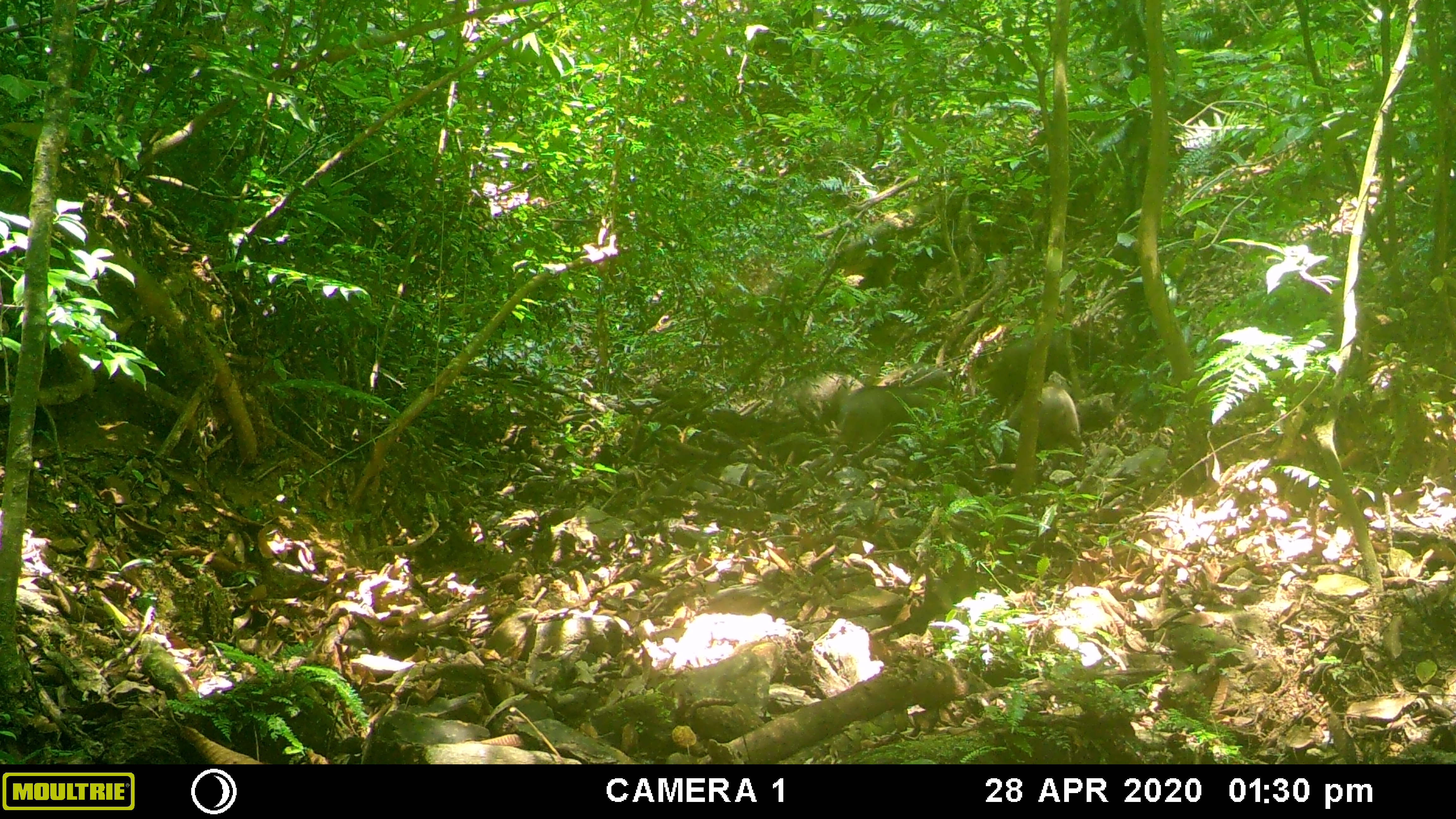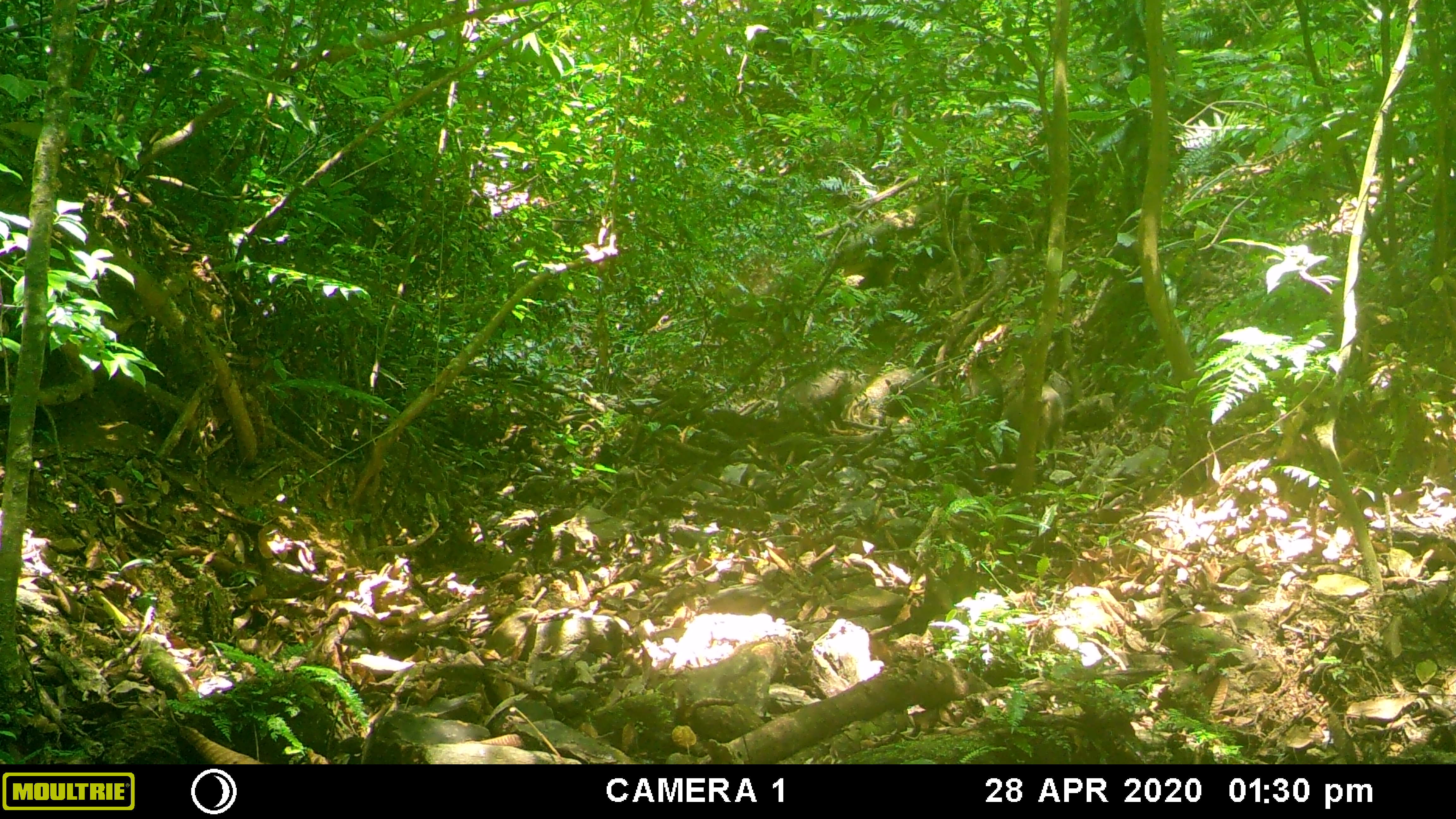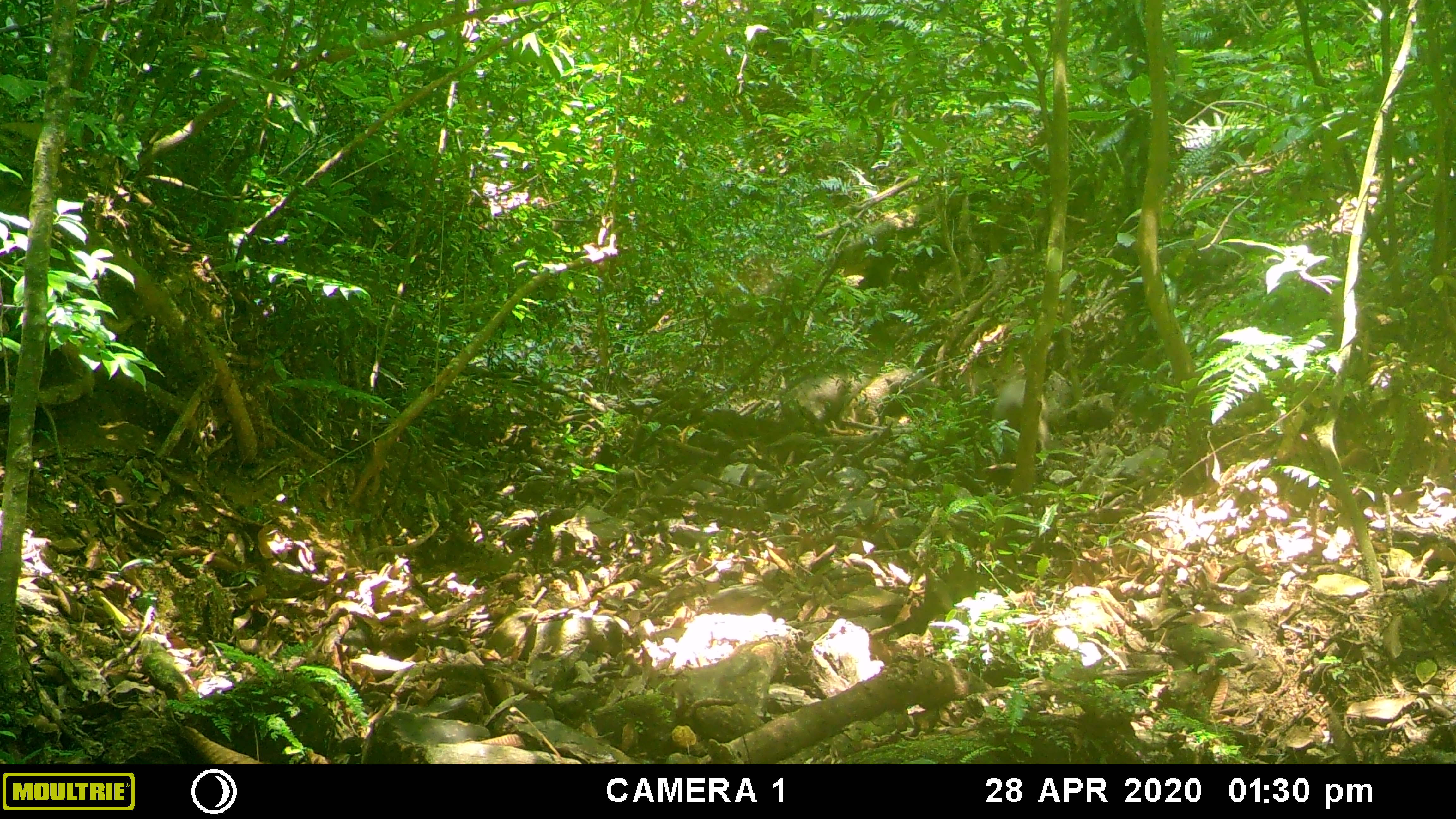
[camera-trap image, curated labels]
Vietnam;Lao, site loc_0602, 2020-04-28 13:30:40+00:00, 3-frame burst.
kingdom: Animalia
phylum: Chordata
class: Mammalia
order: Artiodactyla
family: Suidae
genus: Sus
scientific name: Sus scrofa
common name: eurasian wild pig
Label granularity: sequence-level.